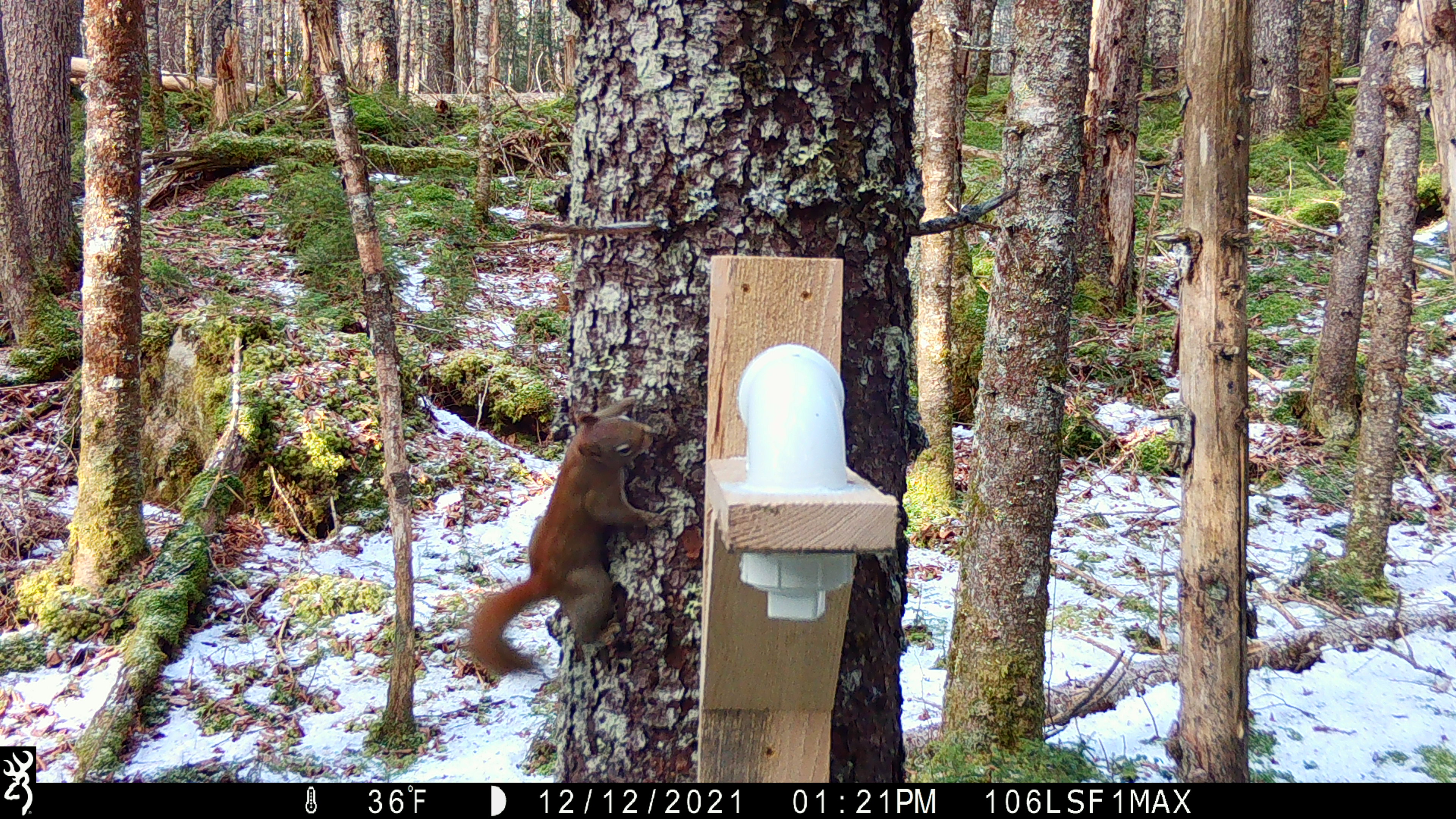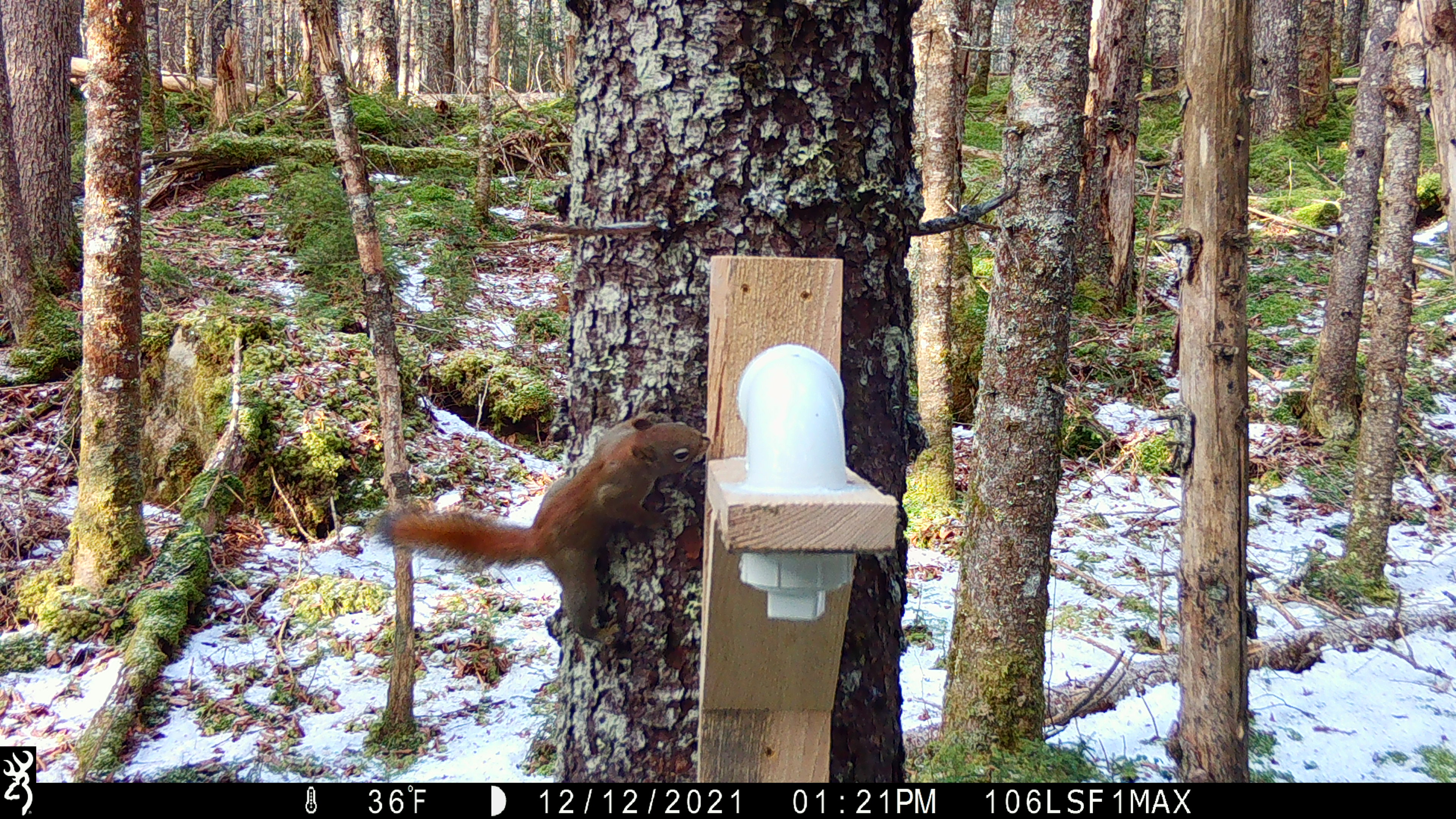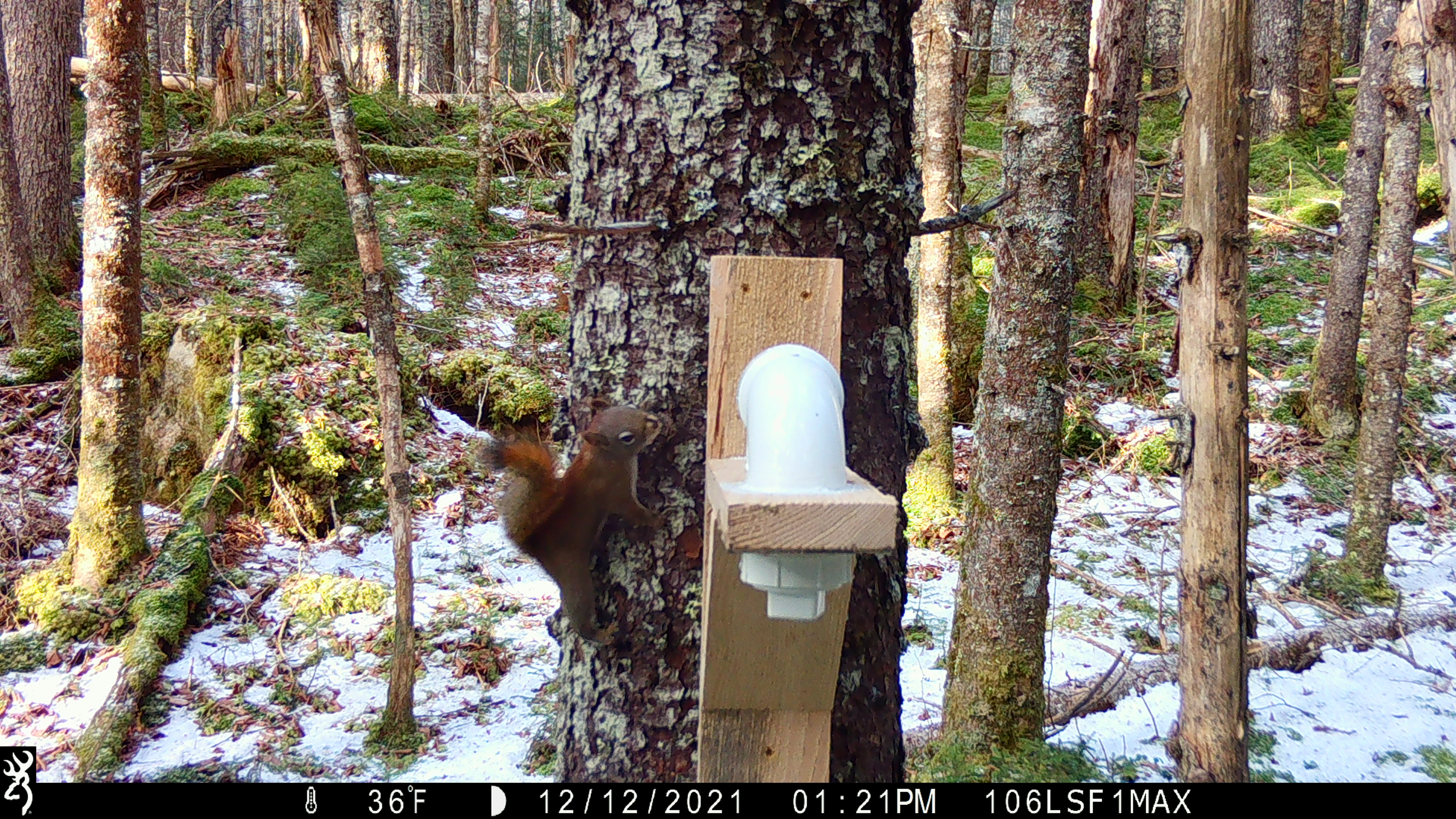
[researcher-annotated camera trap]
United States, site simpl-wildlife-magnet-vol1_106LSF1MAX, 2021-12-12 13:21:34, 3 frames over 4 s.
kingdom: Animalia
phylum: Chordata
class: Mammalia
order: Rodentia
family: Sciuridae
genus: Tamiasciurus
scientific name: Tamiasciurus hudsonicus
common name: red squirrel